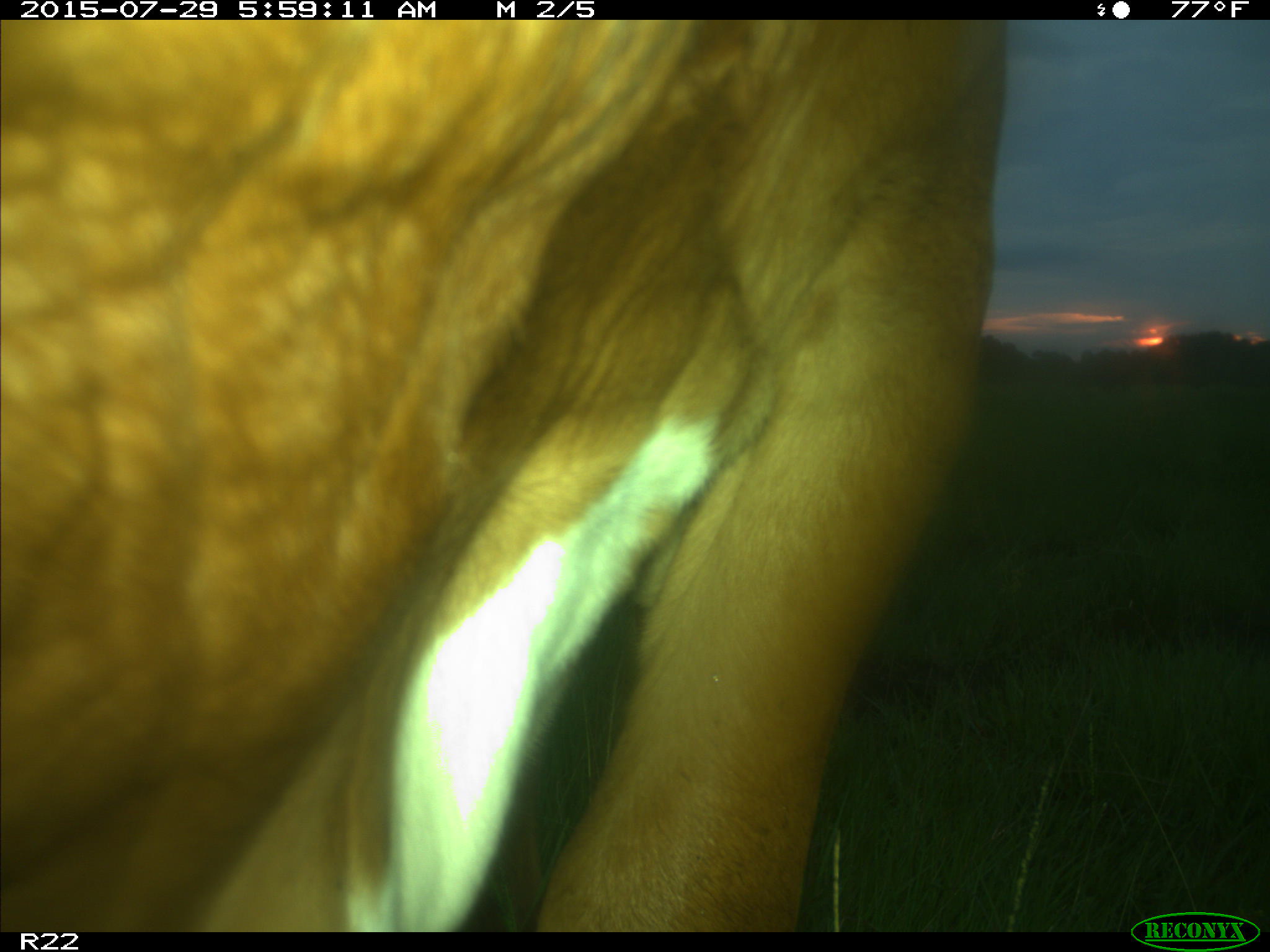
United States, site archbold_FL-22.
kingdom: Animalia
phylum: Chordata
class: Mammalia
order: Artiodactyla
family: Bovidae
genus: Bos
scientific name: Bos taurus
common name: domestic cow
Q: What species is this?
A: Bos taurus (domestic cow).